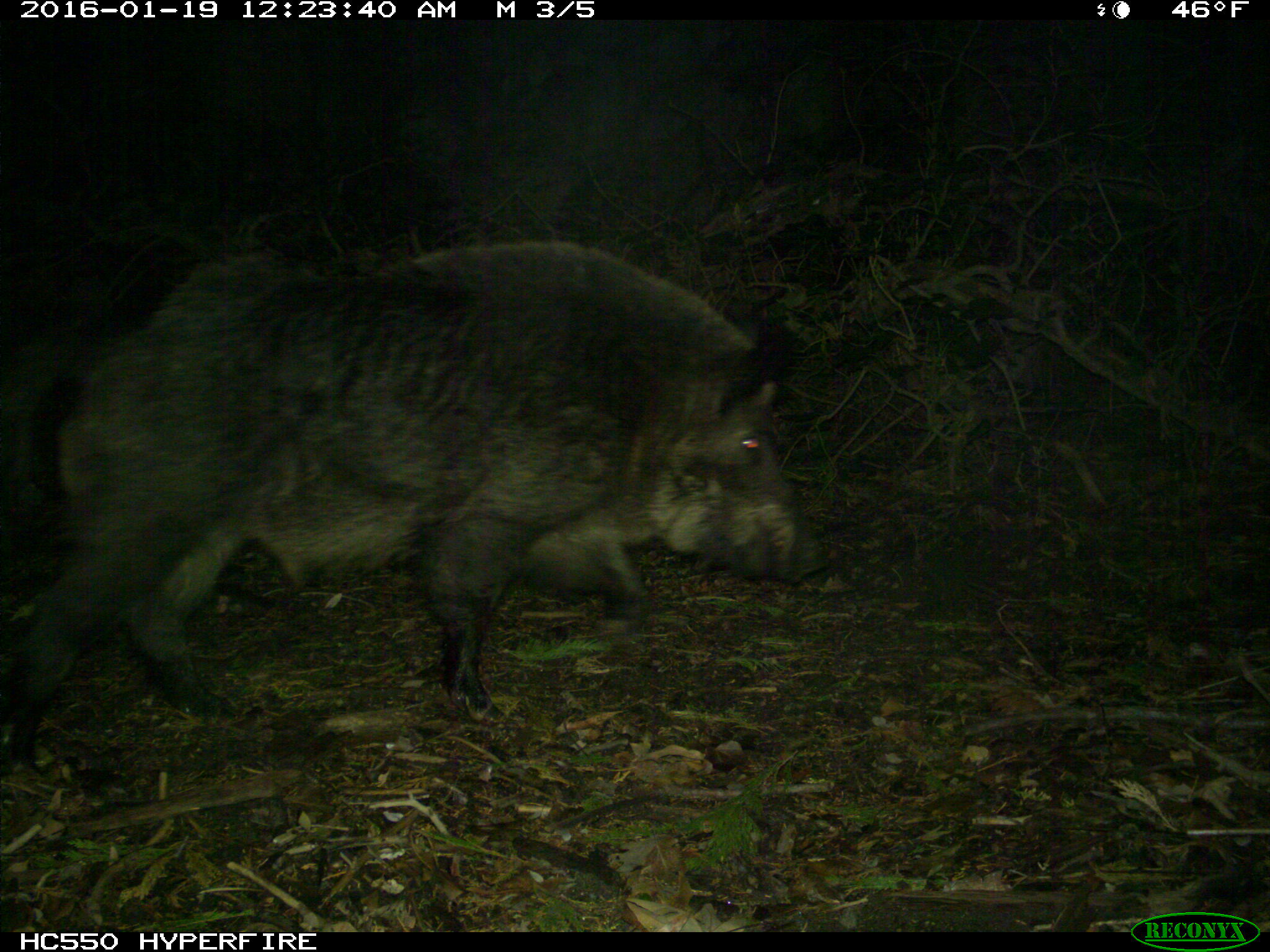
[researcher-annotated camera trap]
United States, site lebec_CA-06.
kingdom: Animalia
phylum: Chordata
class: Mammalia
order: Artiodactyla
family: Suidae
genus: Sus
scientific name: Sus scrofa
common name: wild boar